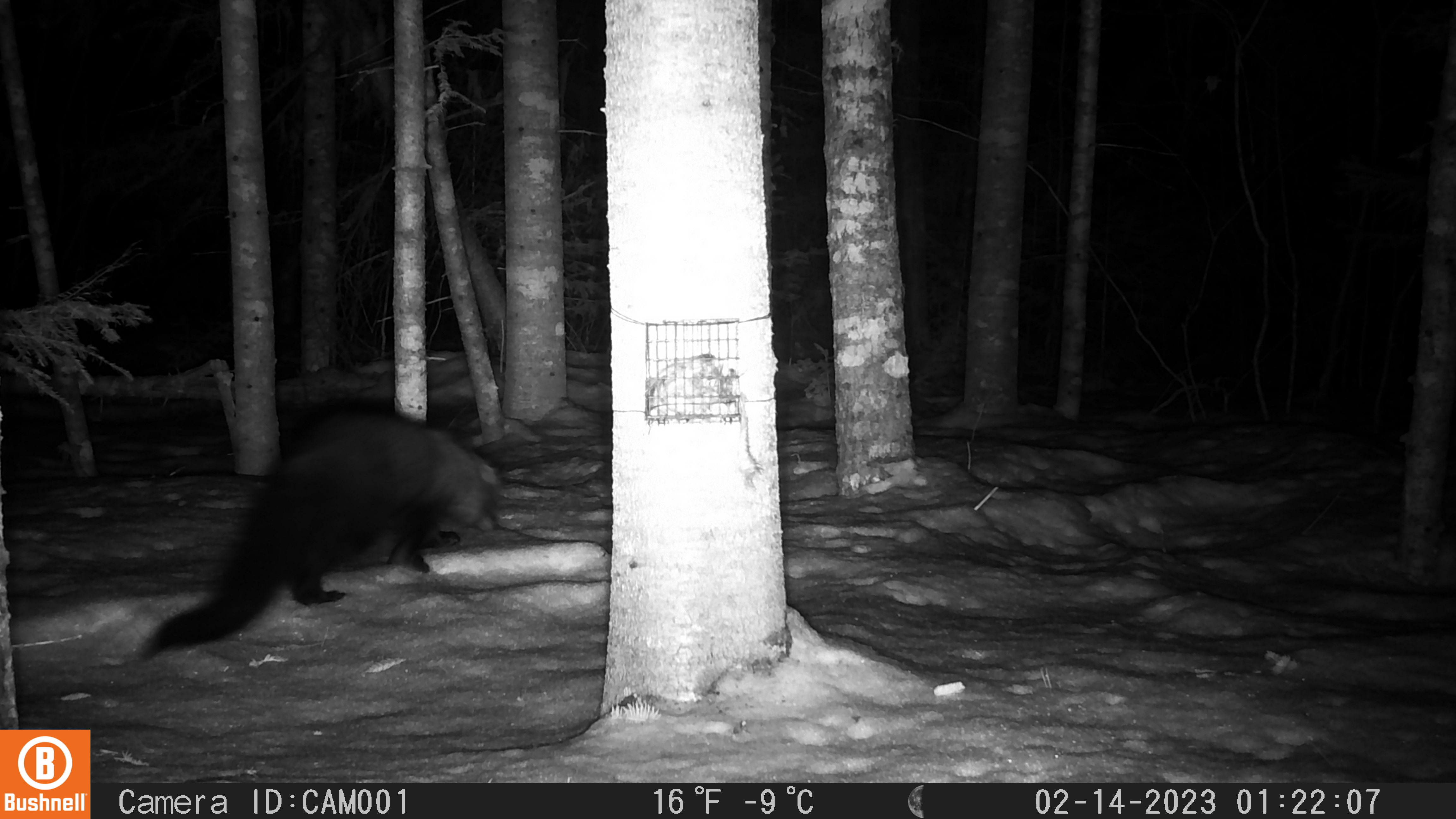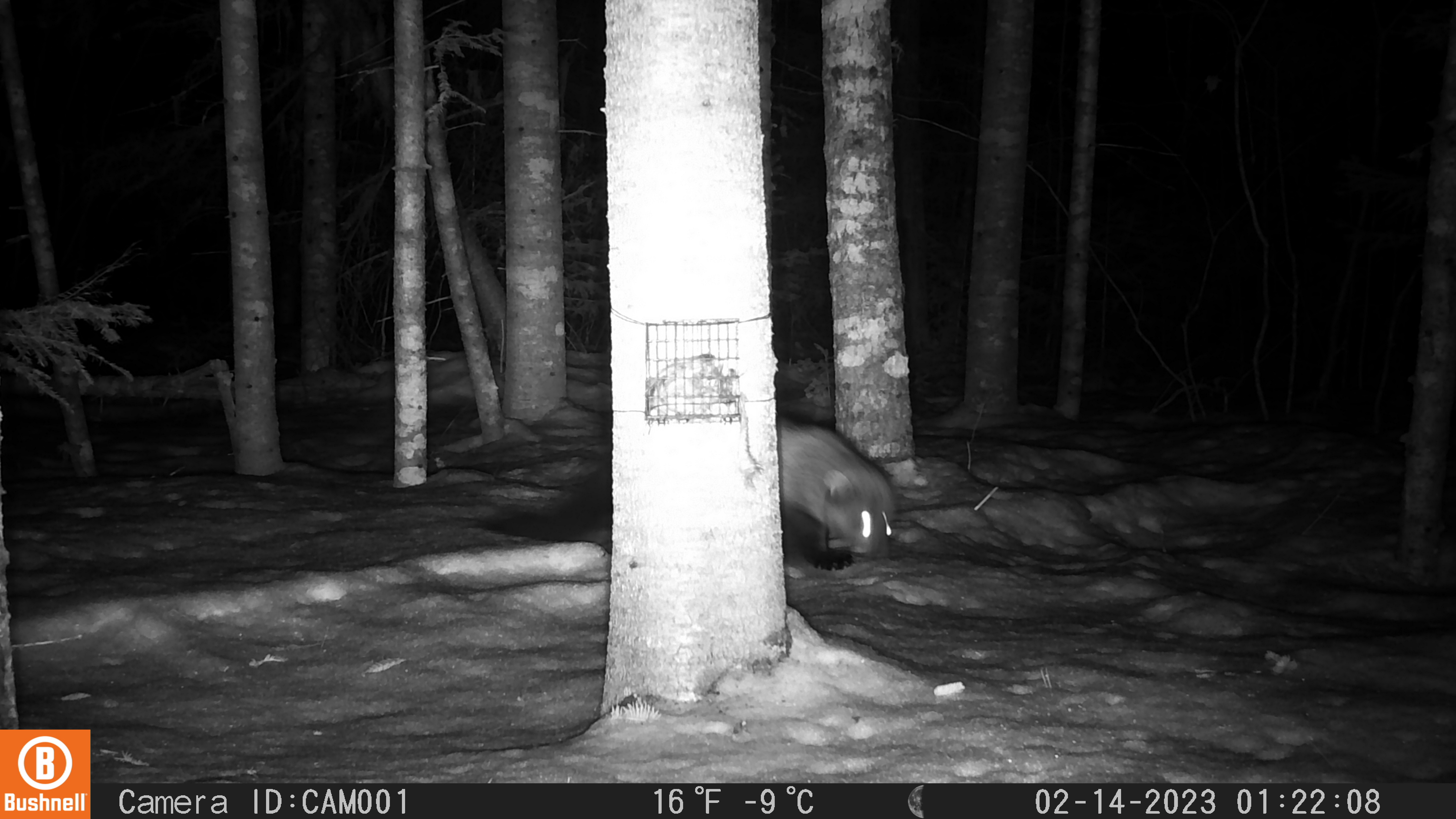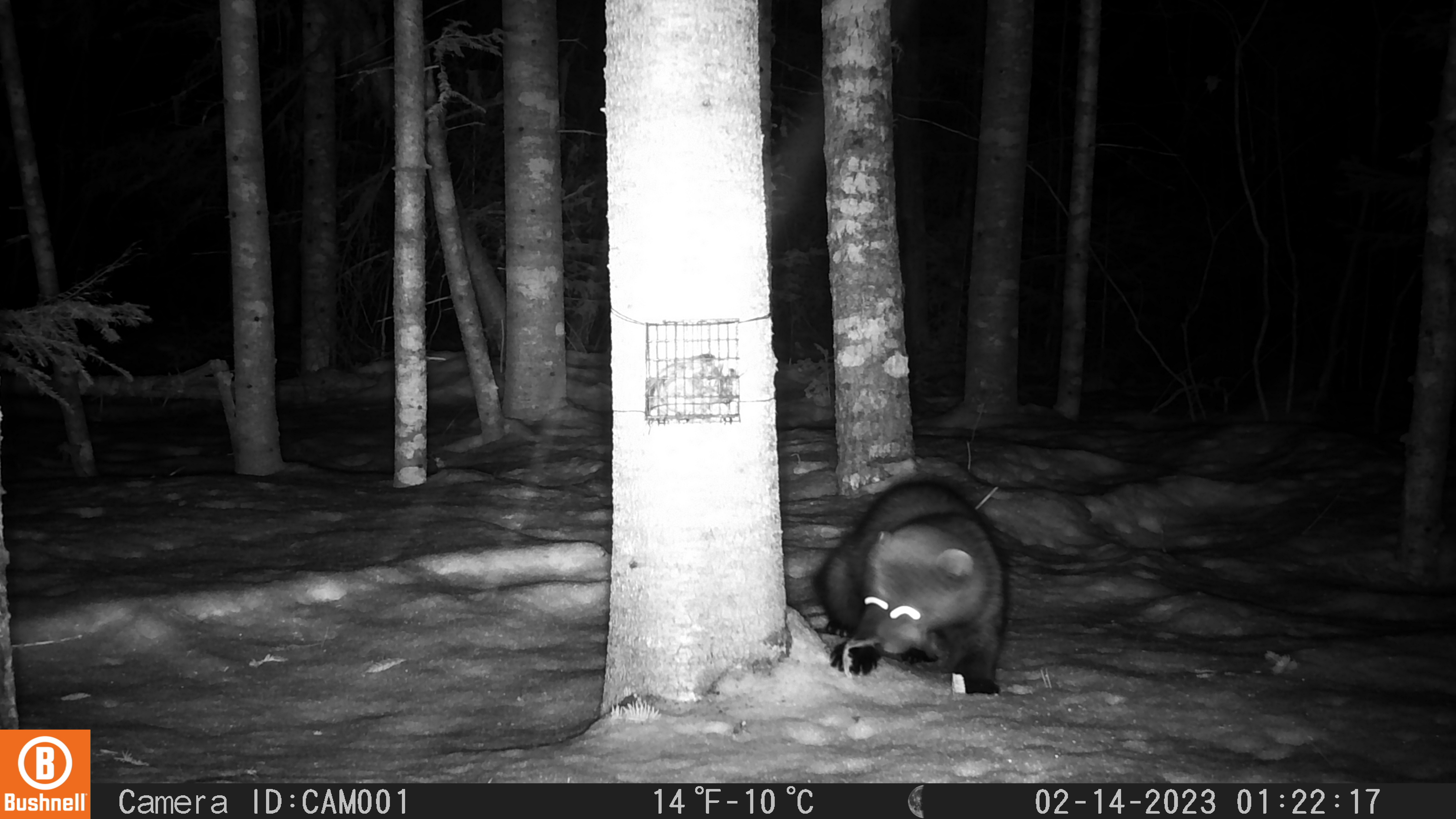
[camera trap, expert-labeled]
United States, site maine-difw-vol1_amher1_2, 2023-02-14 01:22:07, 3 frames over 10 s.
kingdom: Animalia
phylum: Chordata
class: Mammalia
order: Carnivora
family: Mustelidae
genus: Pekania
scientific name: Pekania pennanti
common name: fisher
Fisher (Pekania pennanti).